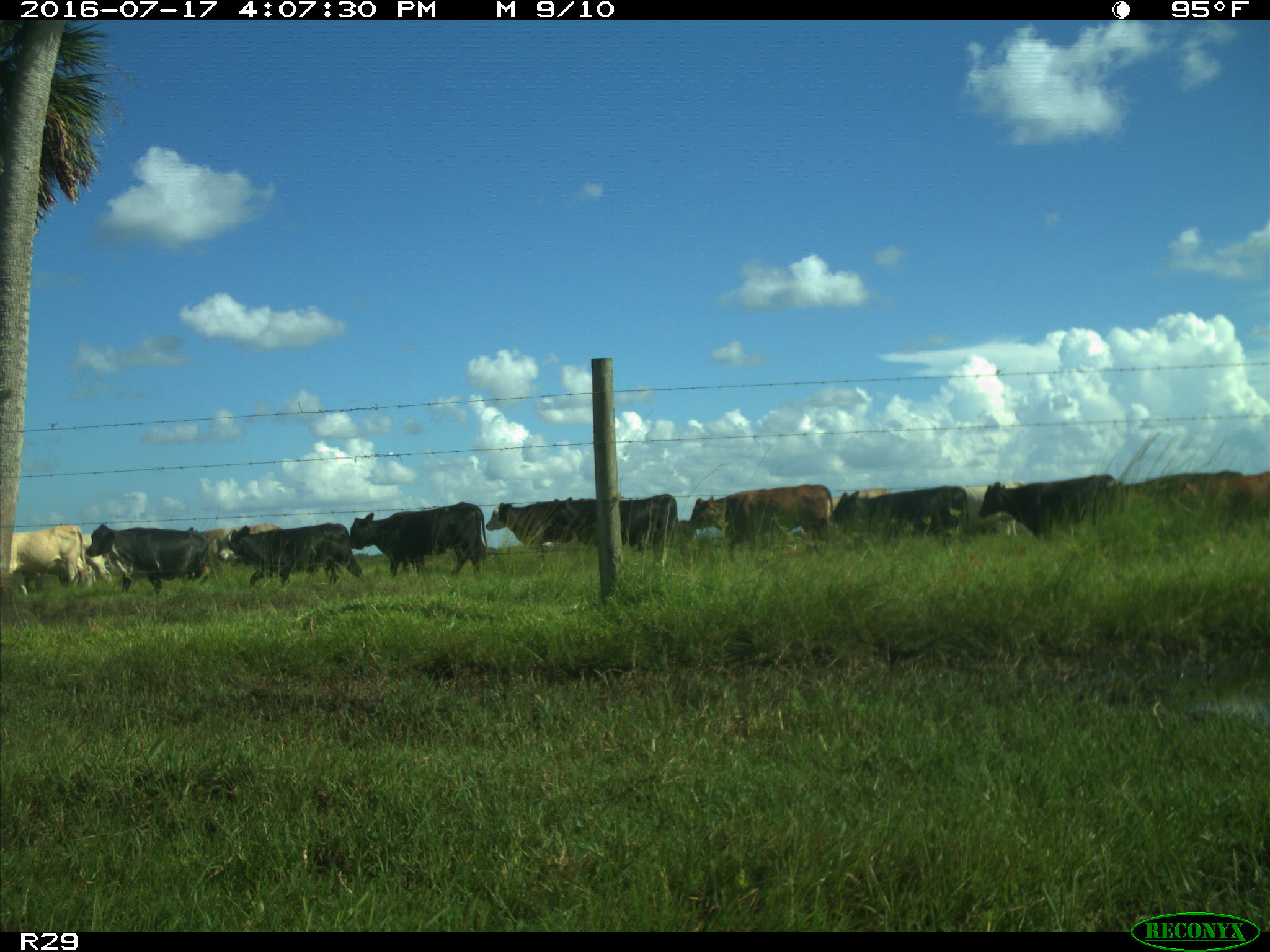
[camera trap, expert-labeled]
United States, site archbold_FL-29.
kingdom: Animalia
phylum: Chordata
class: Mammalia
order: Artiodactyla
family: Bovidae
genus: Bos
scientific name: Bos taurus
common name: domestic cow